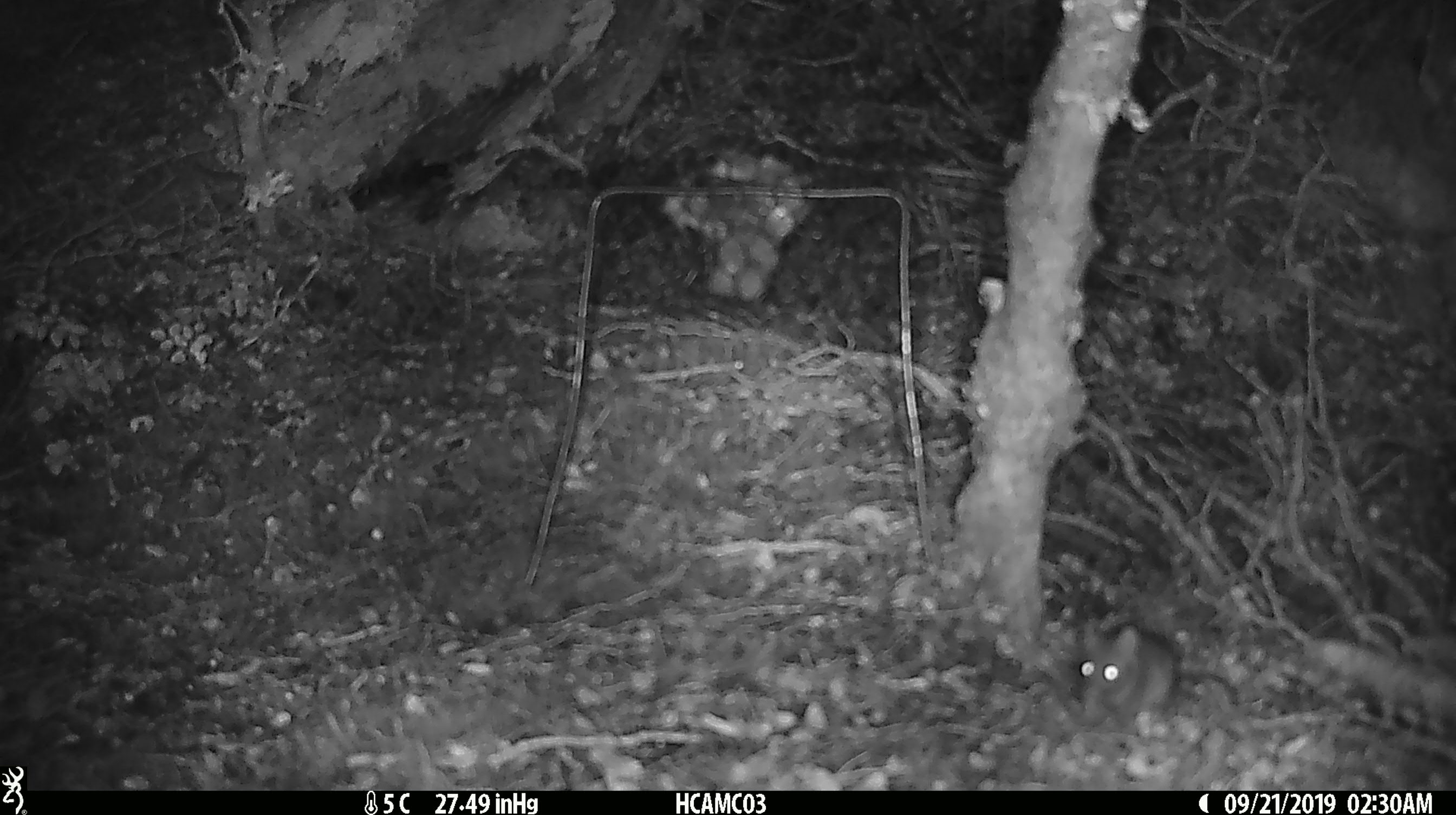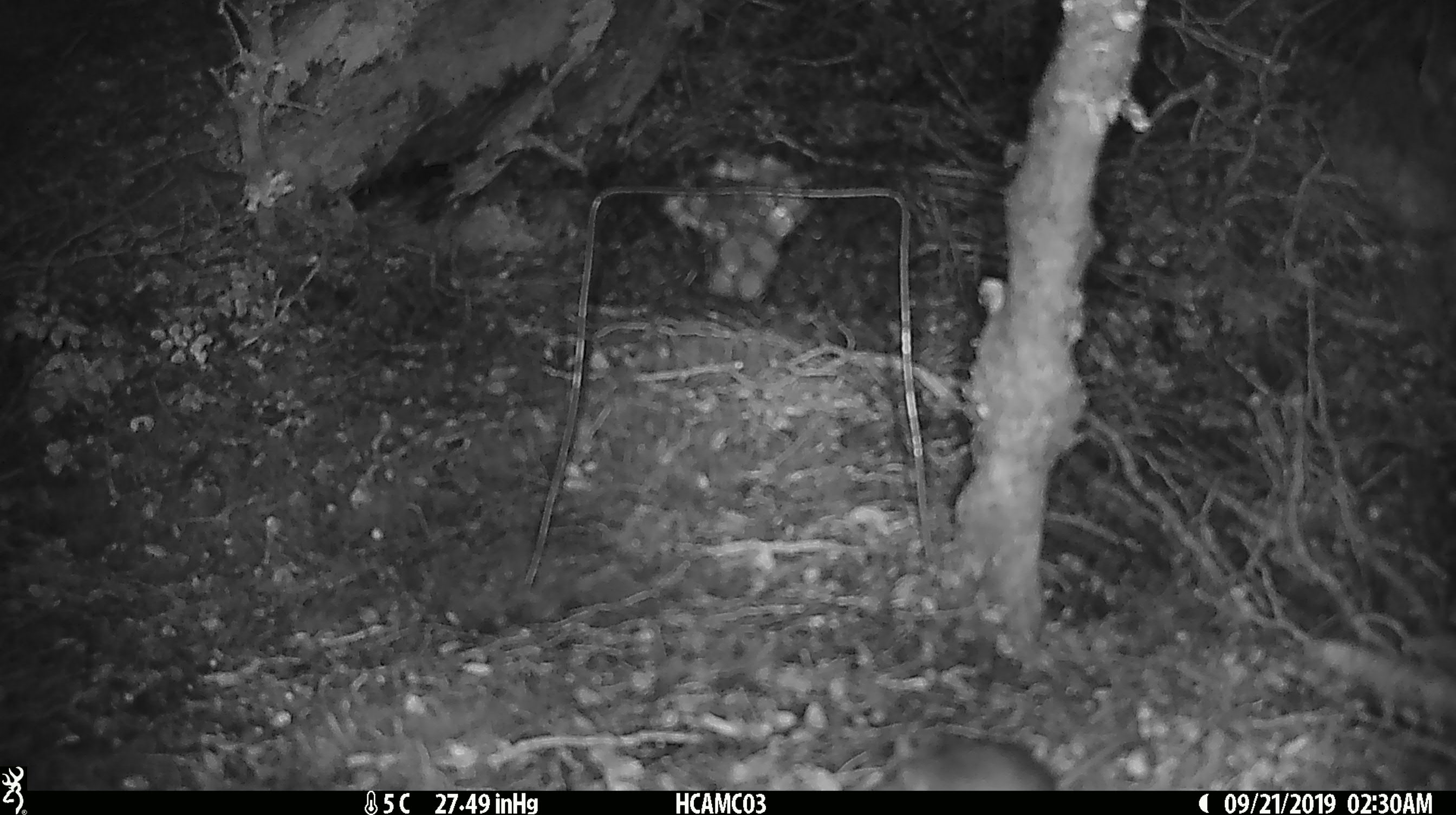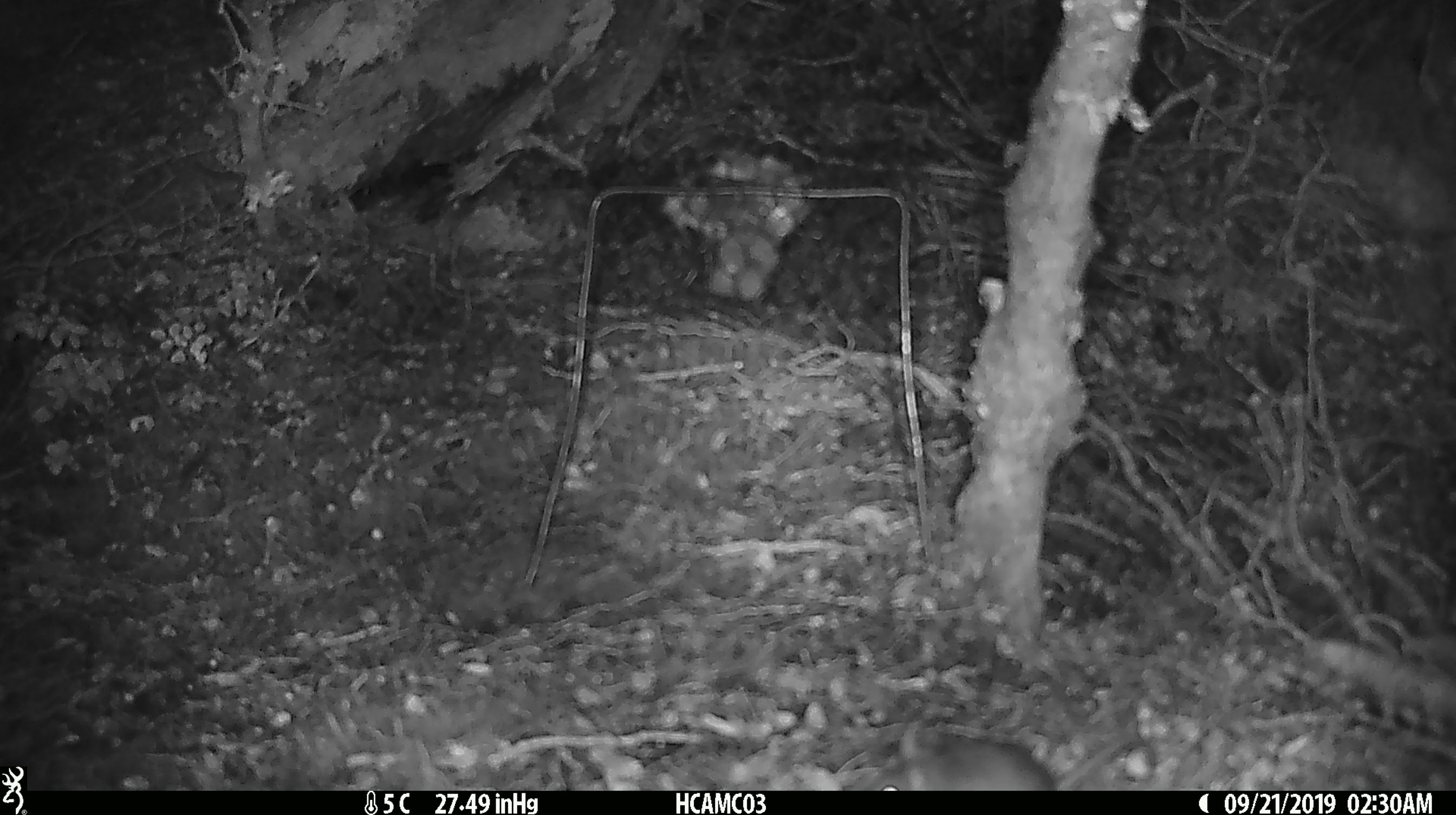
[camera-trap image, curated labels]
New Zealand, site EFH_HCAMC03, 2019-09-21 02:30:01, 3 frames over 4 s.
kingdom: Animalia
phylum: Chordata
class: Mammalia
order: Rodentia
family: Muridae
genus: Mus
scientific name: Mus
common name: mouse